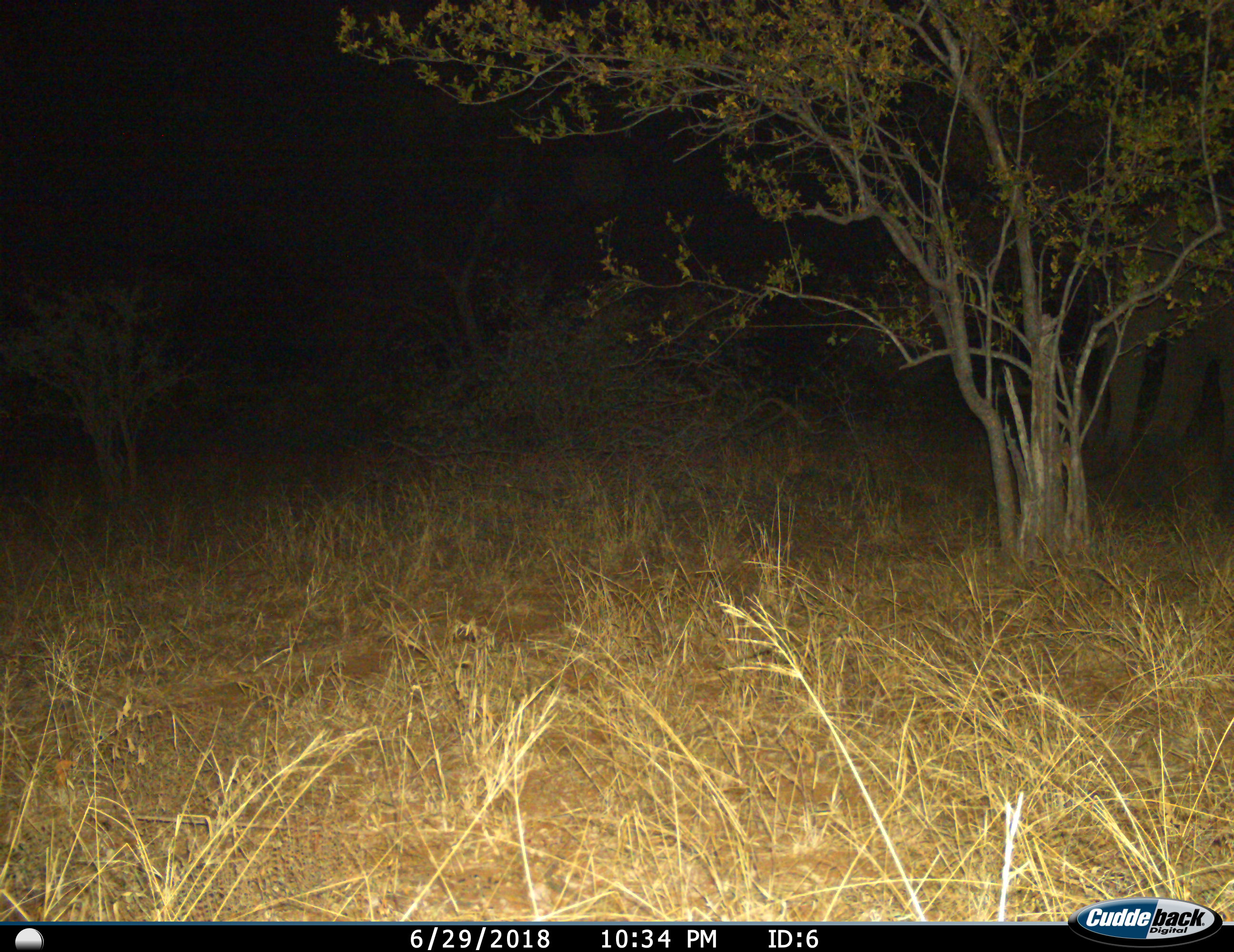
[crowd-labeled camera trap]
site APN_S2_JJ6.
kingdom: Animalia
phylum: Chordata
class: Mammalia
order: Proboscidea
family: Elephantidae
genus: Loxodonta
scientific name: Loxodonta africana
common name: african bush elephant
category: elephant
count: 1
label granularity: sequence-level